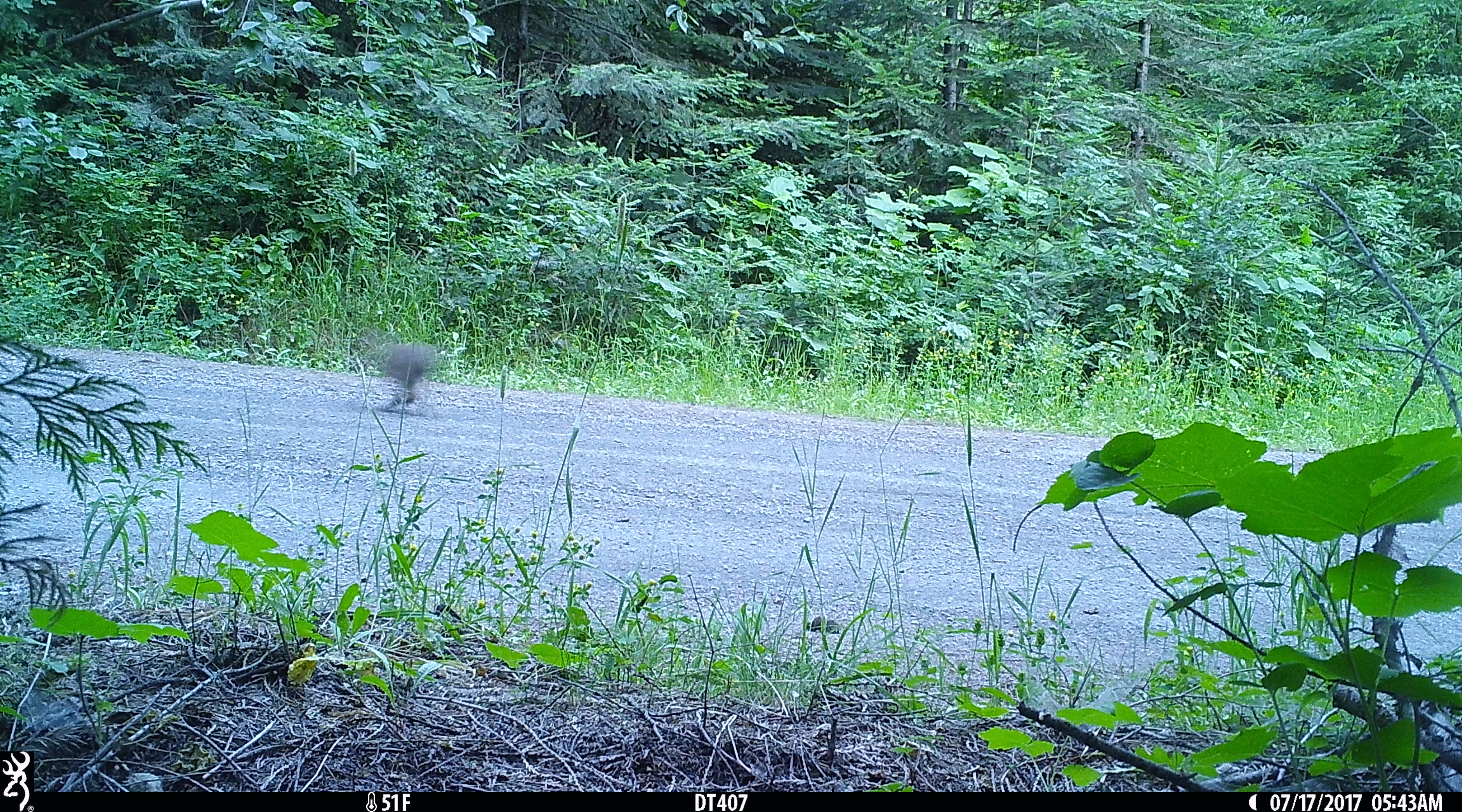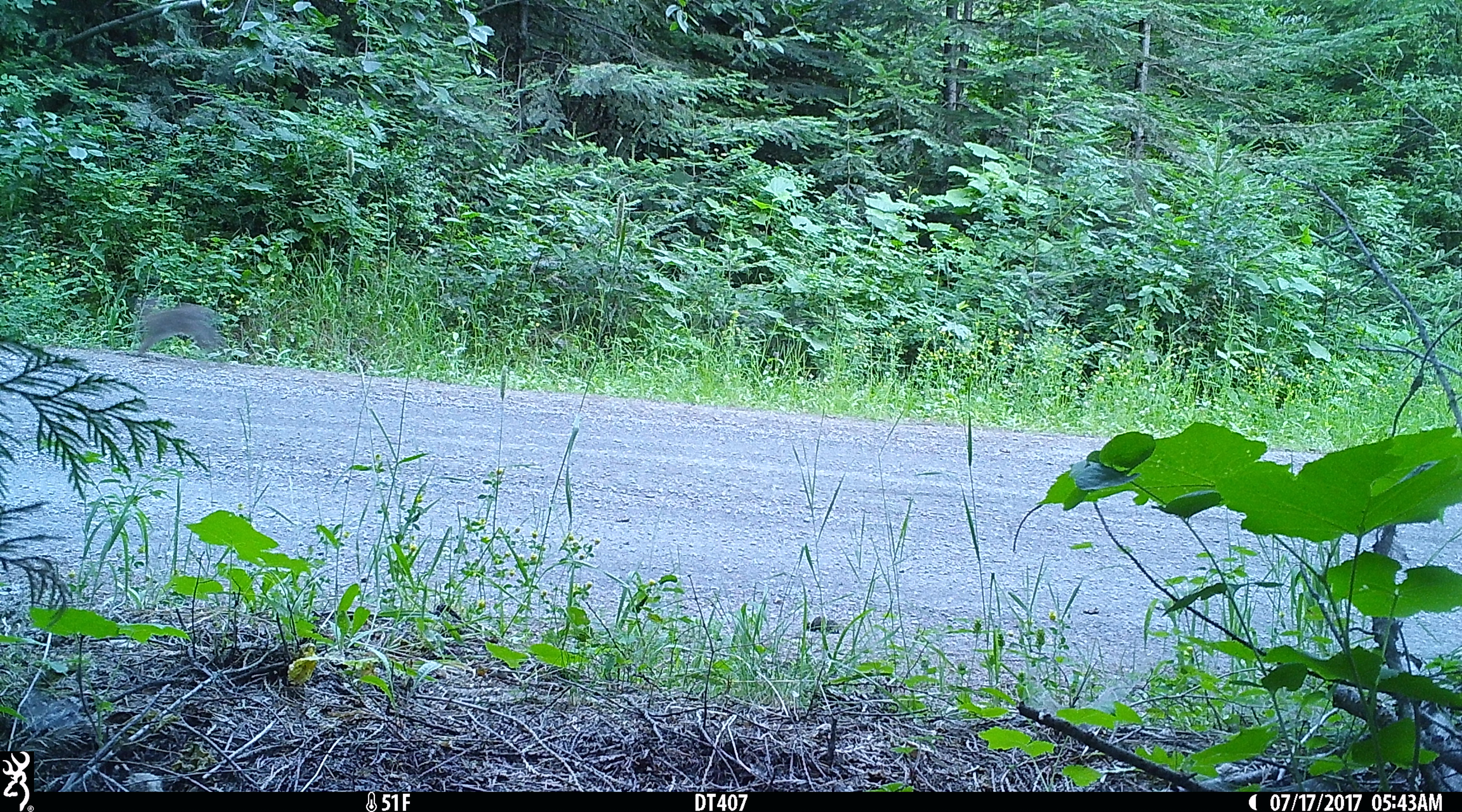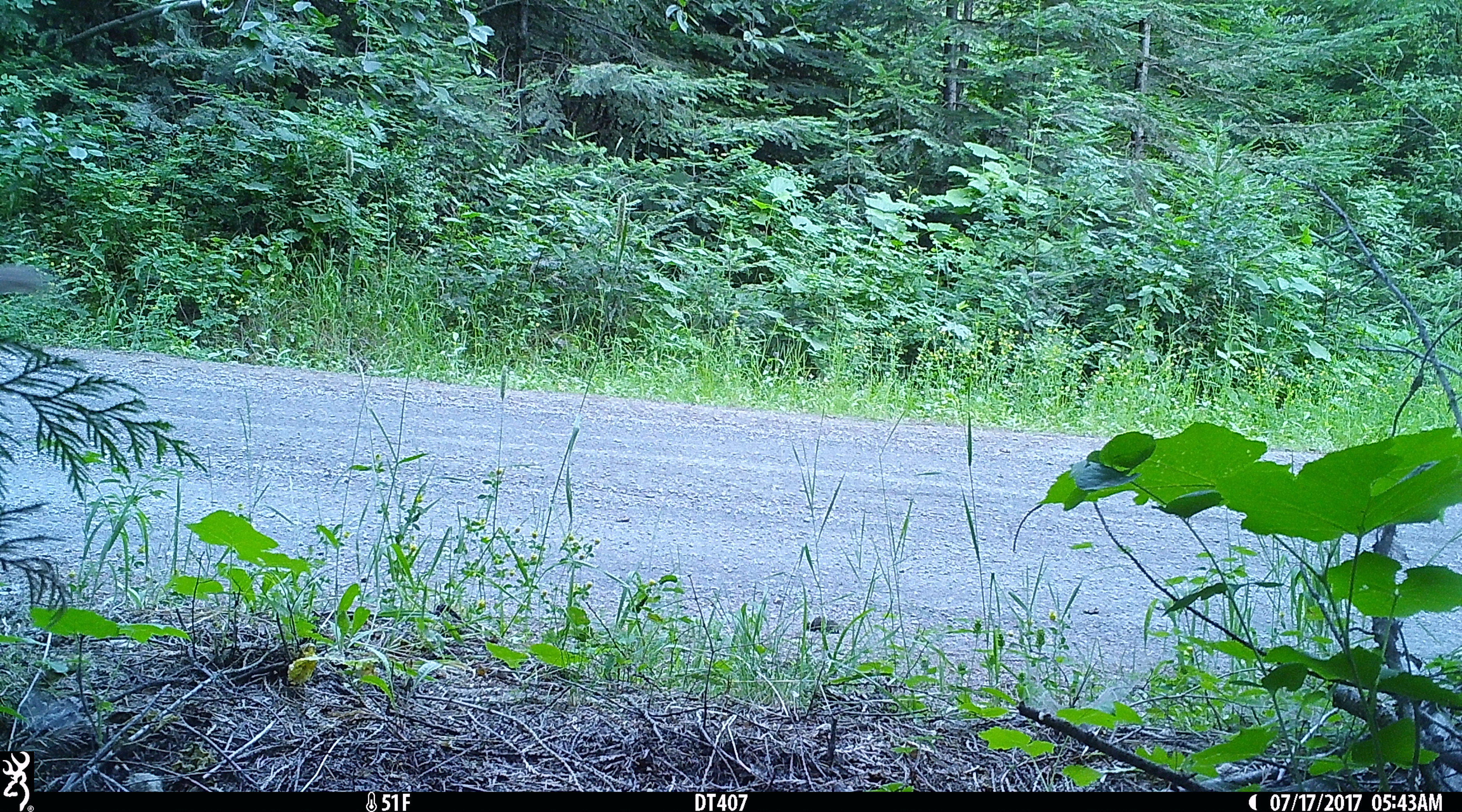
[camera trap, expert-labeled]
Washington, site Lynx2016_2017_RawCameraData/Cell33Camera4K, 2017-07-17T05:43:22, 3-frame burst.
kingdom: Animalia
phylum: Chordata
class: Mammalia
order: Lagomorpha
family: Leporidae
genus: Lepus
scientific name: Lepus americanus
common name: snowshoe hare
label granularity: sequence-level